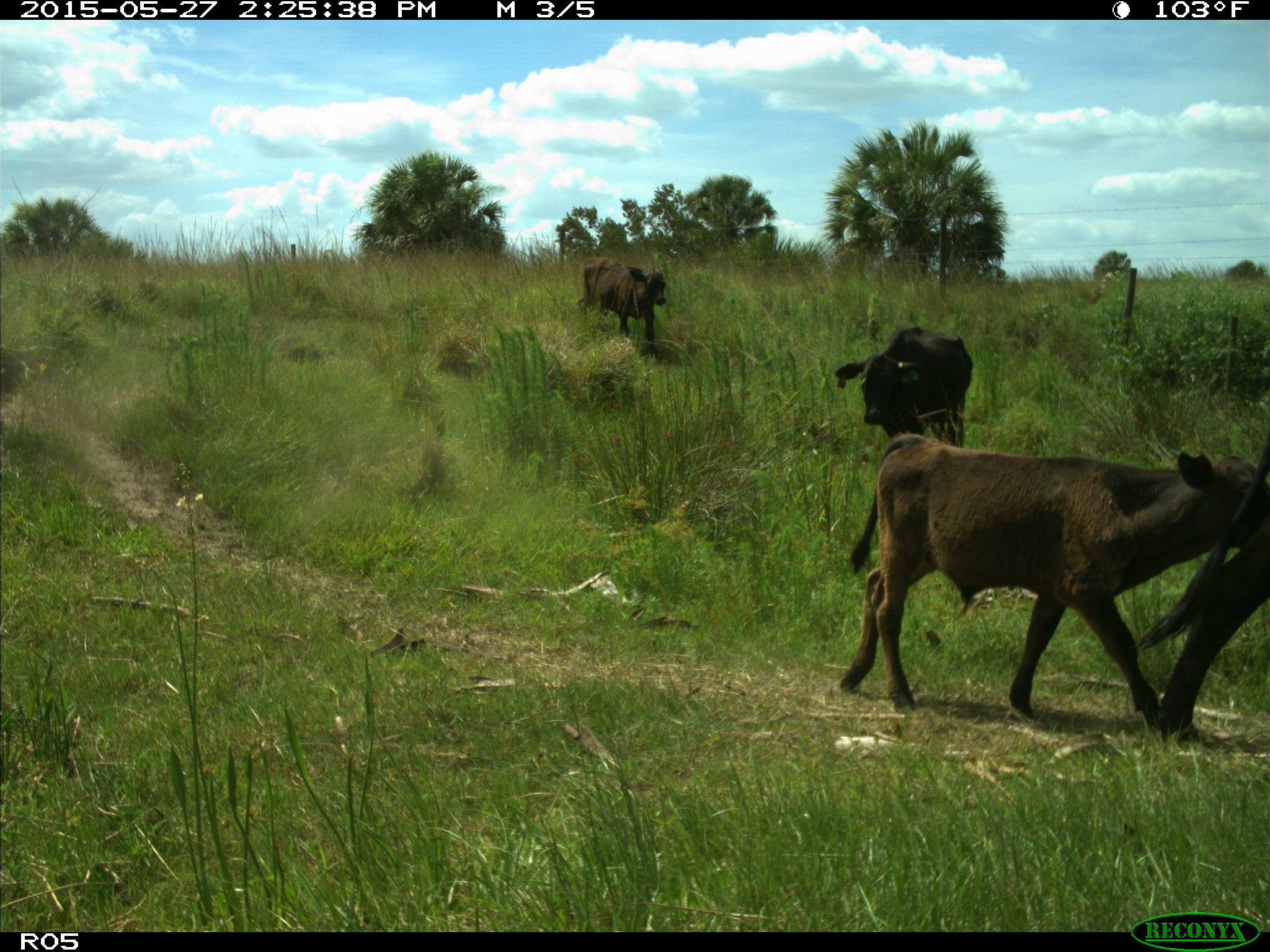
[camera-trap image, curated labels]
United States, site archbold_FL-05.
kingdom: Animalia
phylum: Chordata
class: Mammalia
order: Artiodactyla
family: Bovidae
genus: Bos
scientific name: Bos taurus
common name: domestic cow